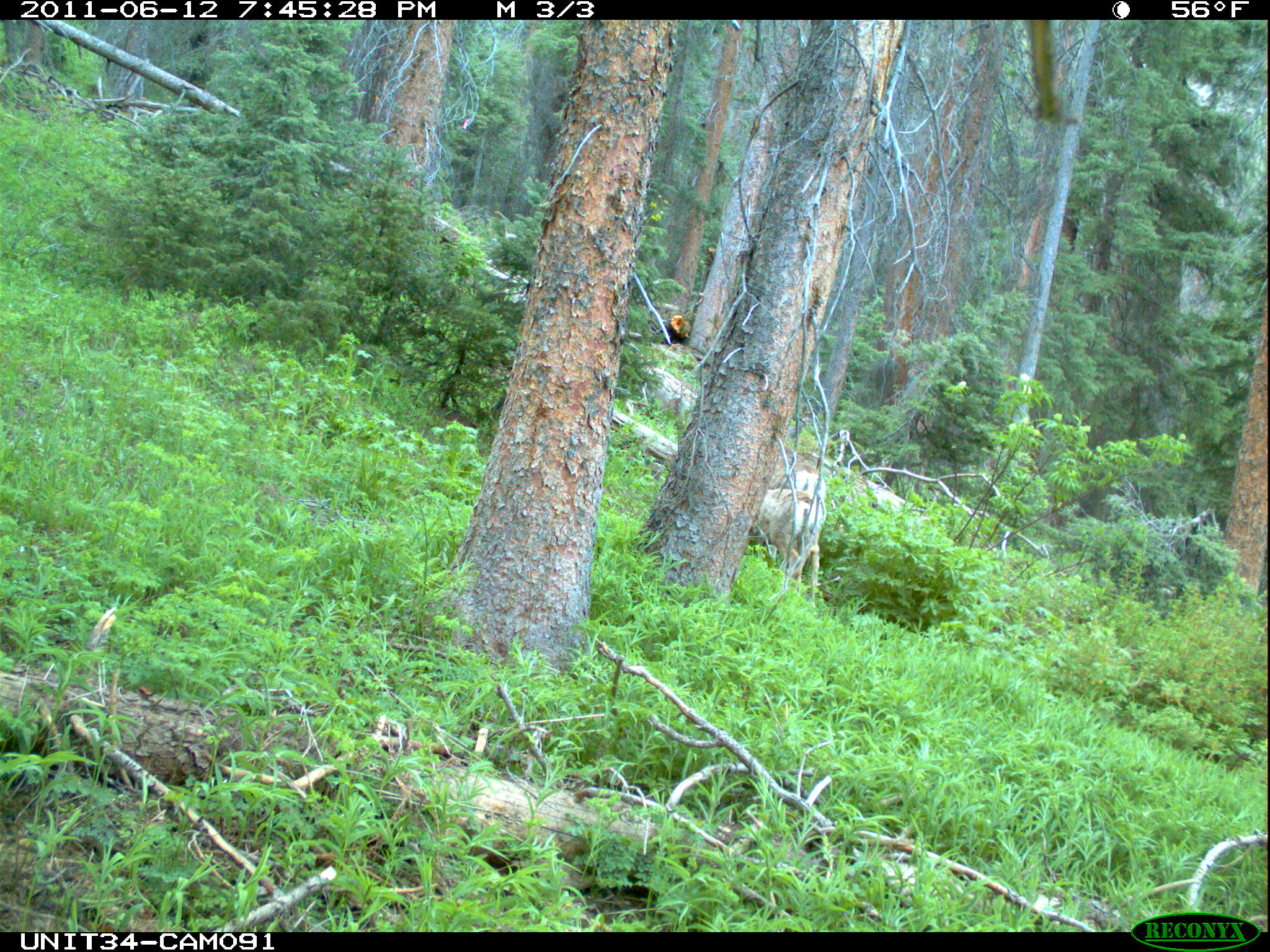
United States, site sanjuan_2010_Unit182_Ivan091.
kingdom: Animalia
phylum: Chordata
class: Mammalia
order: Artiodactyla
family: Cervidae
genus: Odocoileus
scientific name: Odocoileus hemionus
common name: mule deer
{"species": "Odocoileus hemionus (mule deer)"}